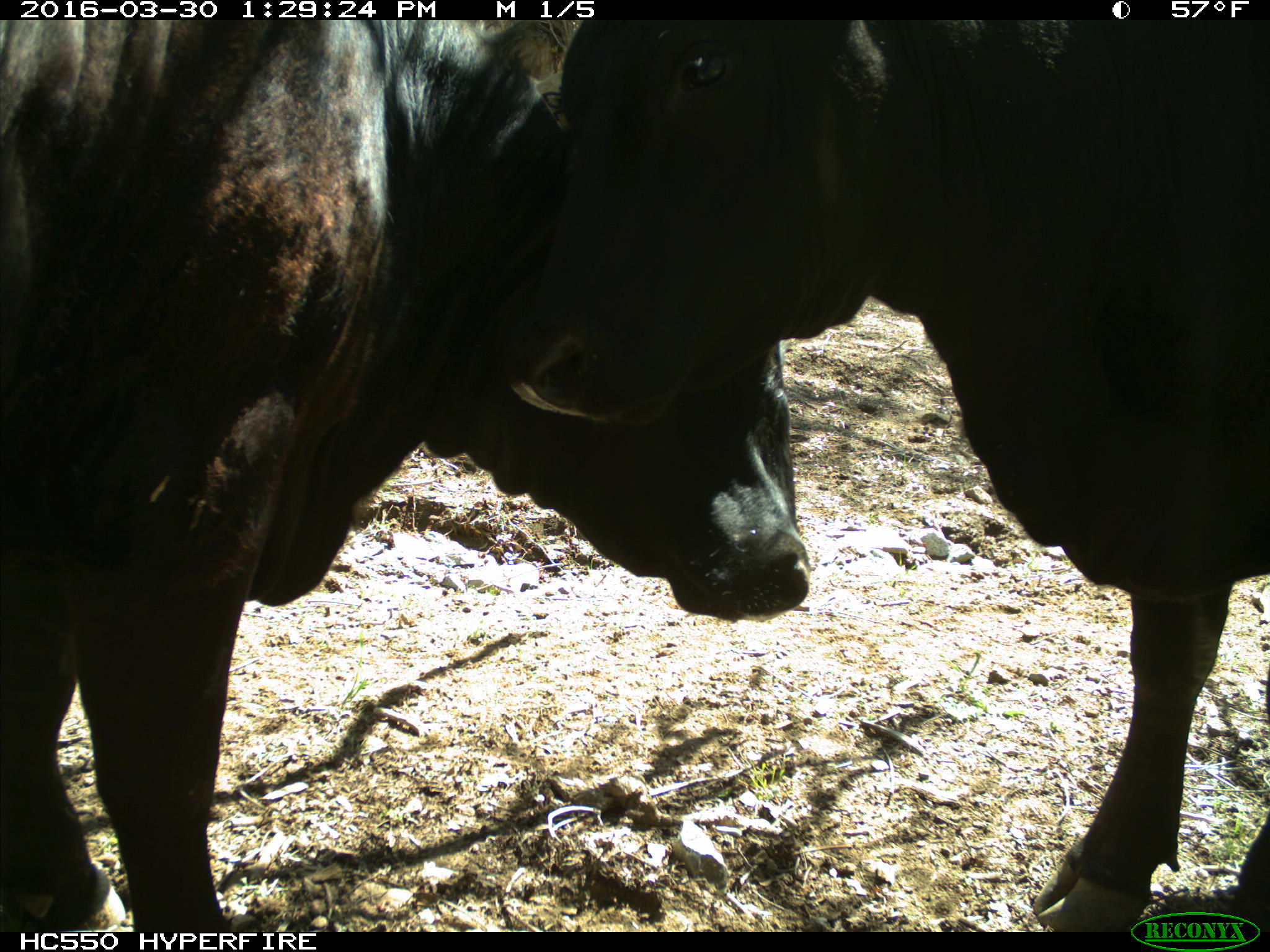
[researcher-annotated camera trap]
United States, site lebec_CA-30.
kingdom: Animalia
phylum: Chordata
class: Mammalia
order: Artiodactyla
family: Bovidae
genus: Bos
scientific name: Bos taurus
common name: domestic cow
Bos taurus (domestic cow).